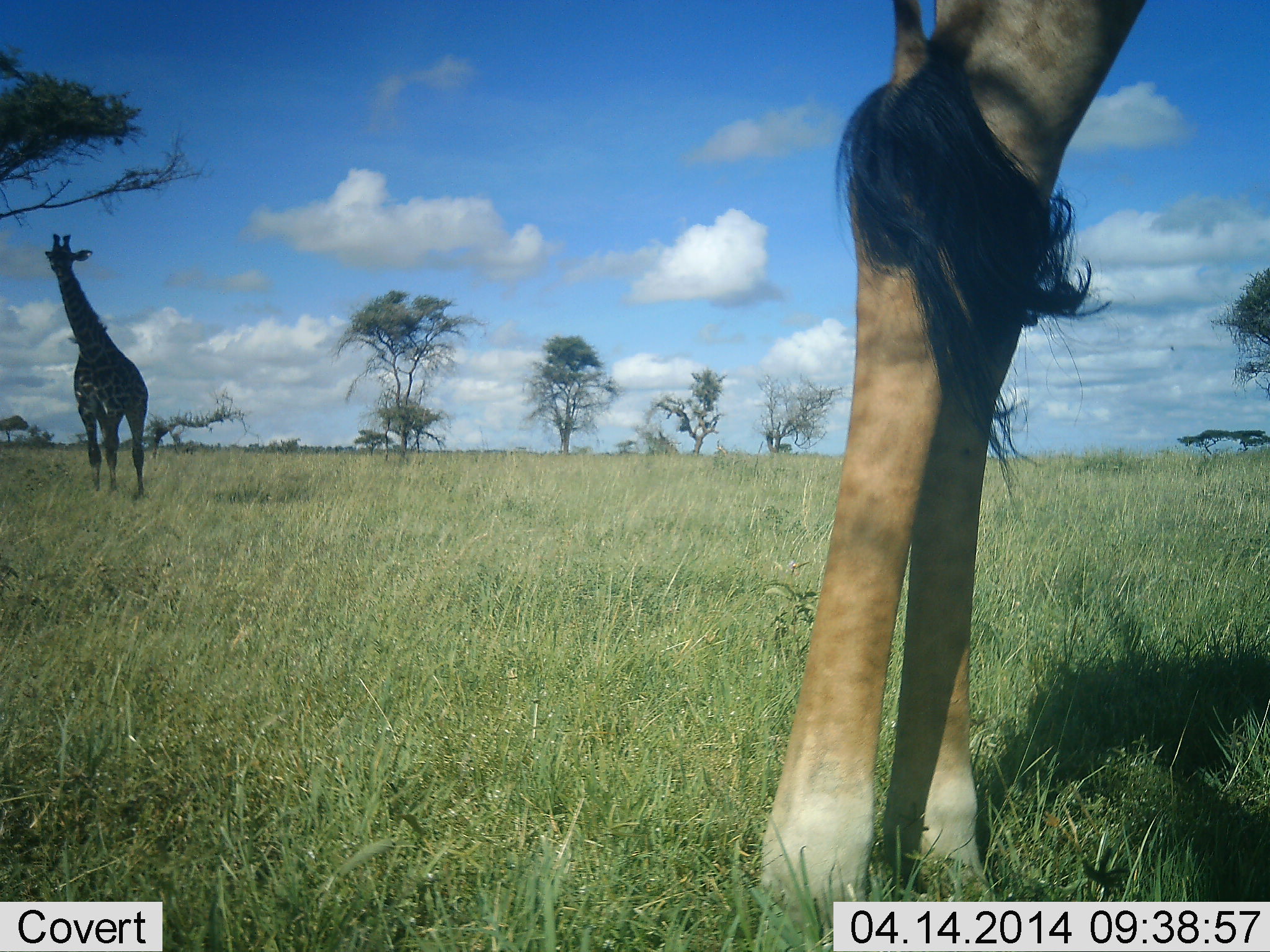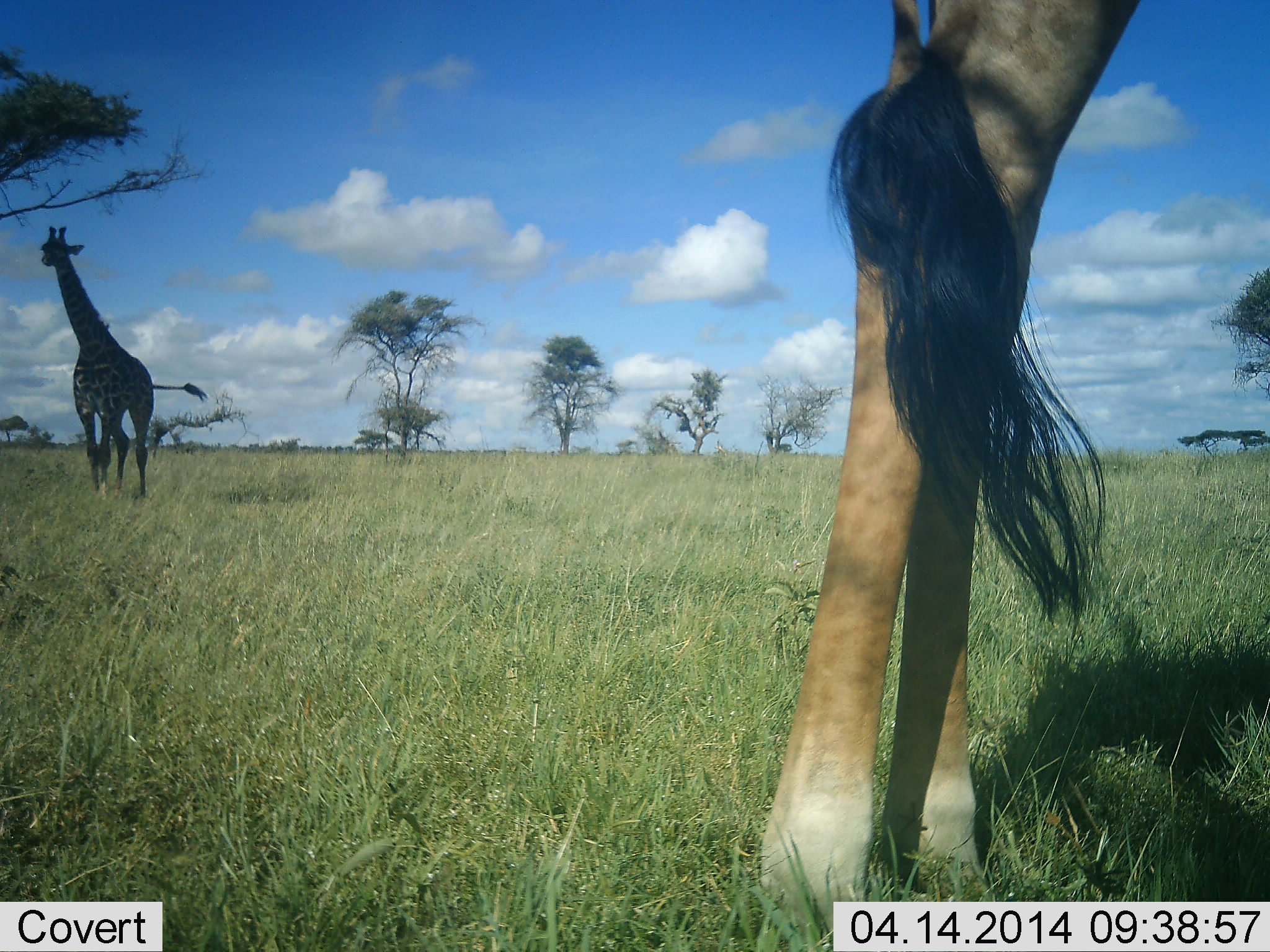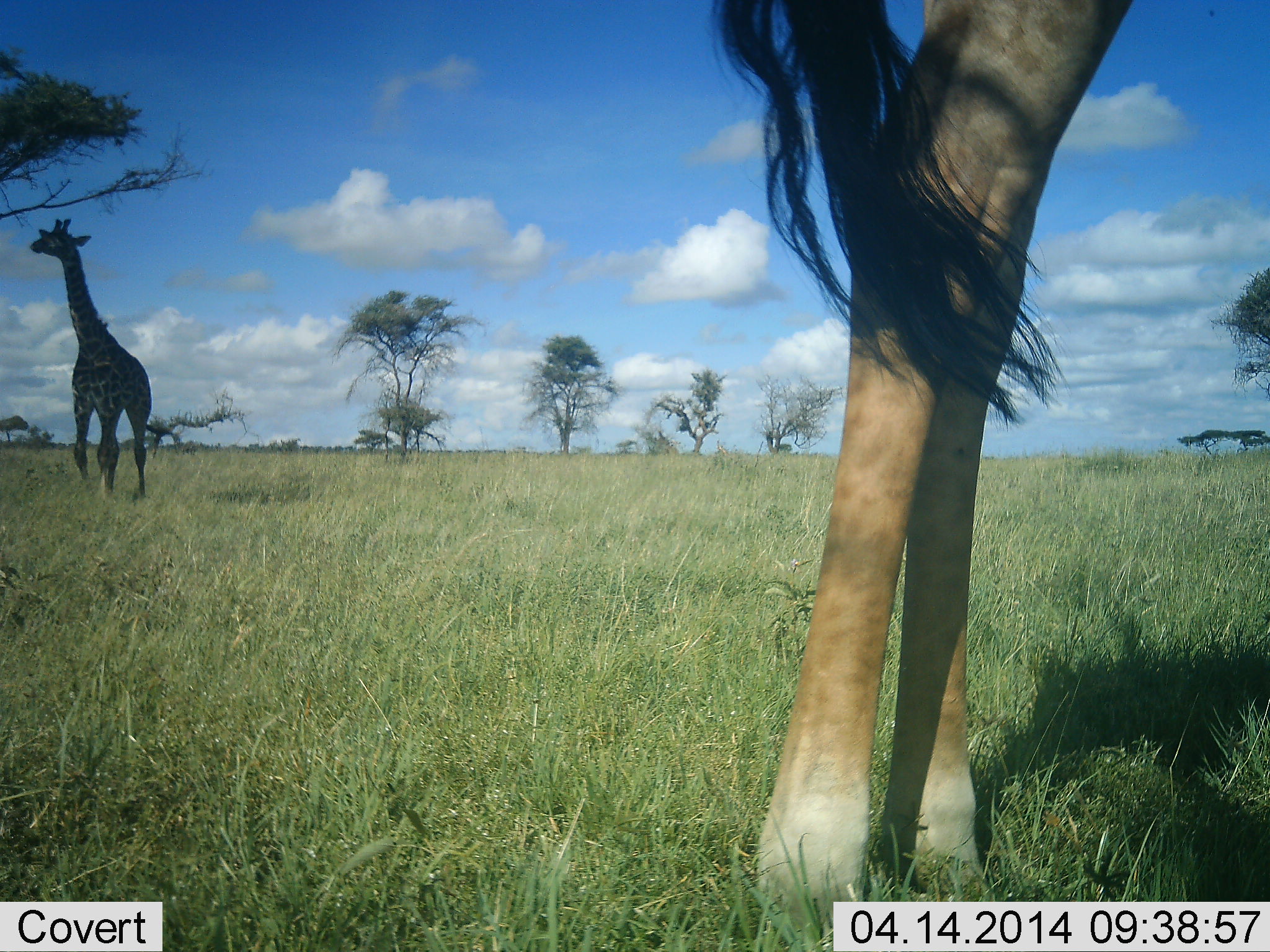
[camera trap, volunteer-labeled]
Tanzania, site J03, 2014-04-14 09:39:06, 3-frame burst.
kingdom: Animalia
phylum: Chordata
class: Mammalia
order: Artiodactyla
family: Giraffidae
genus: Giraffa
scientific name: Giraffa camelopardalis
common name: giraffe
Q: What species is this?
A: Giraffe (Giraffa camelopardalis).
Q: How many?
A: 2.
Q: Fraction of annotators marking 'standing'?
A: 90%.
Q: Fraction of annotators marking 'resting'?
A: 0%.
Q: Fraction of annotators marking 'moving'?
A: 10%.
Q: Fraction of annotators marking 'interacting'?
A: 0%.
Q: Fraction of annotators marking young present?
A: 0%.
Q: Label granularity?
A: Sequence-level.